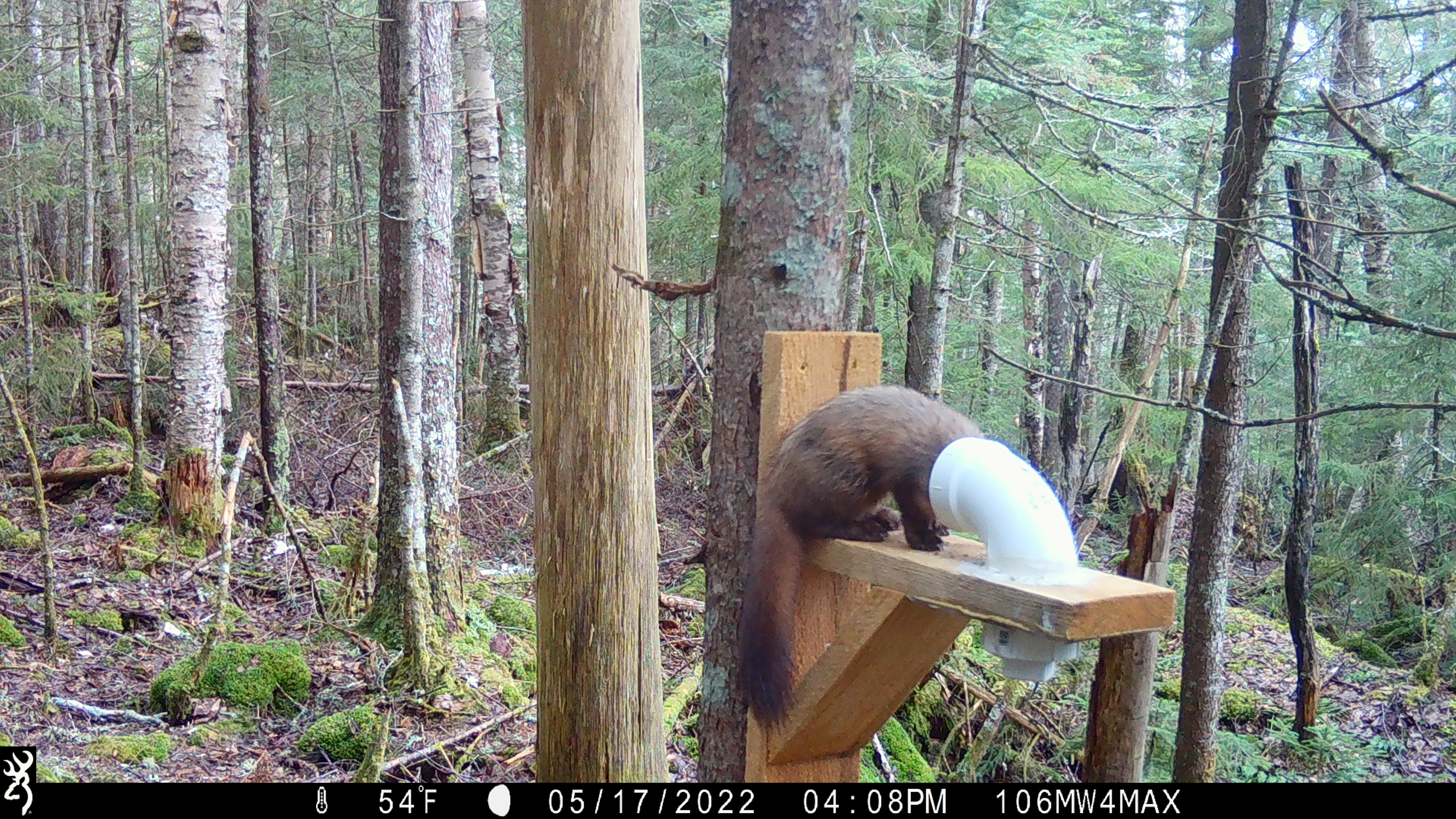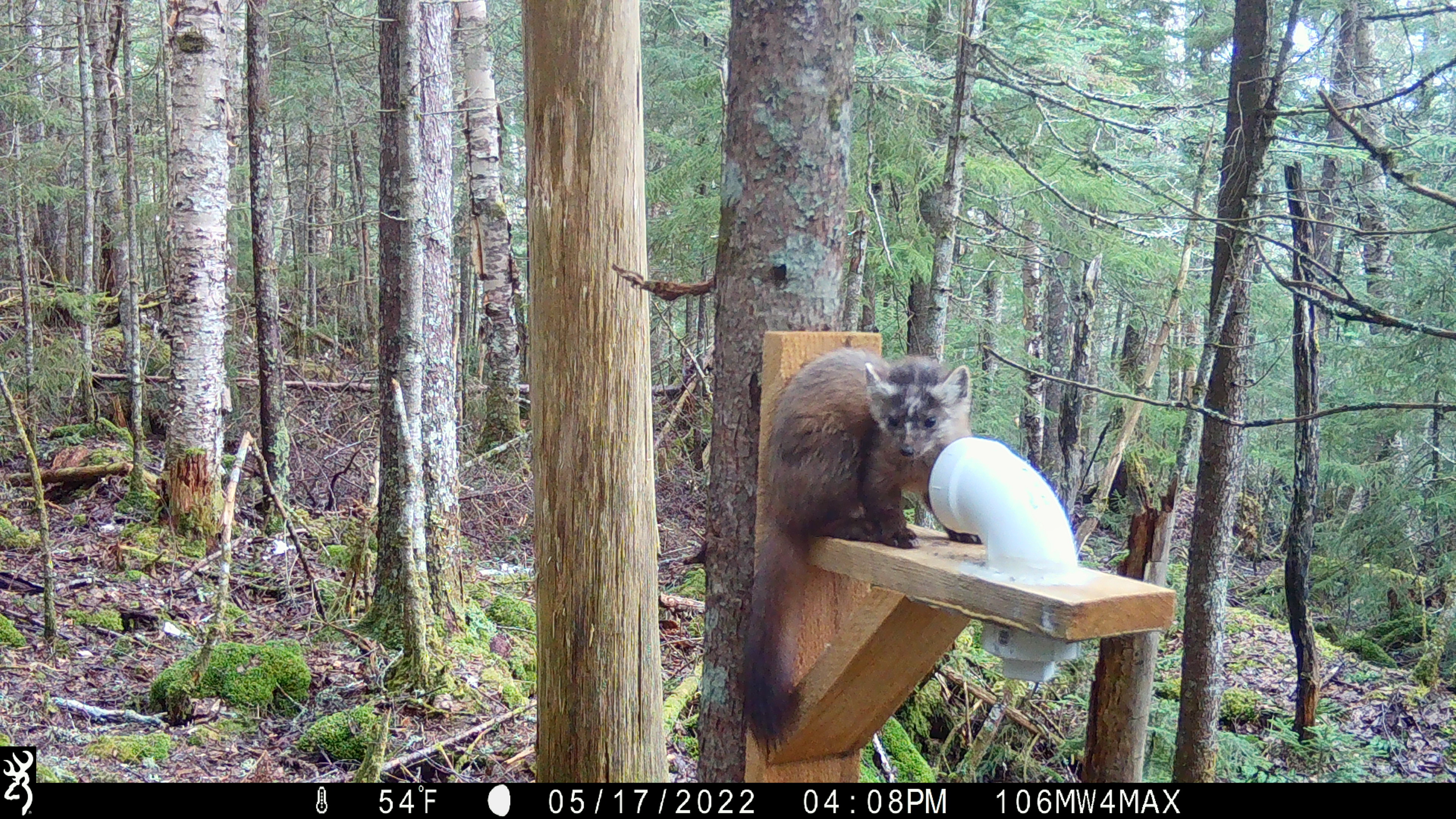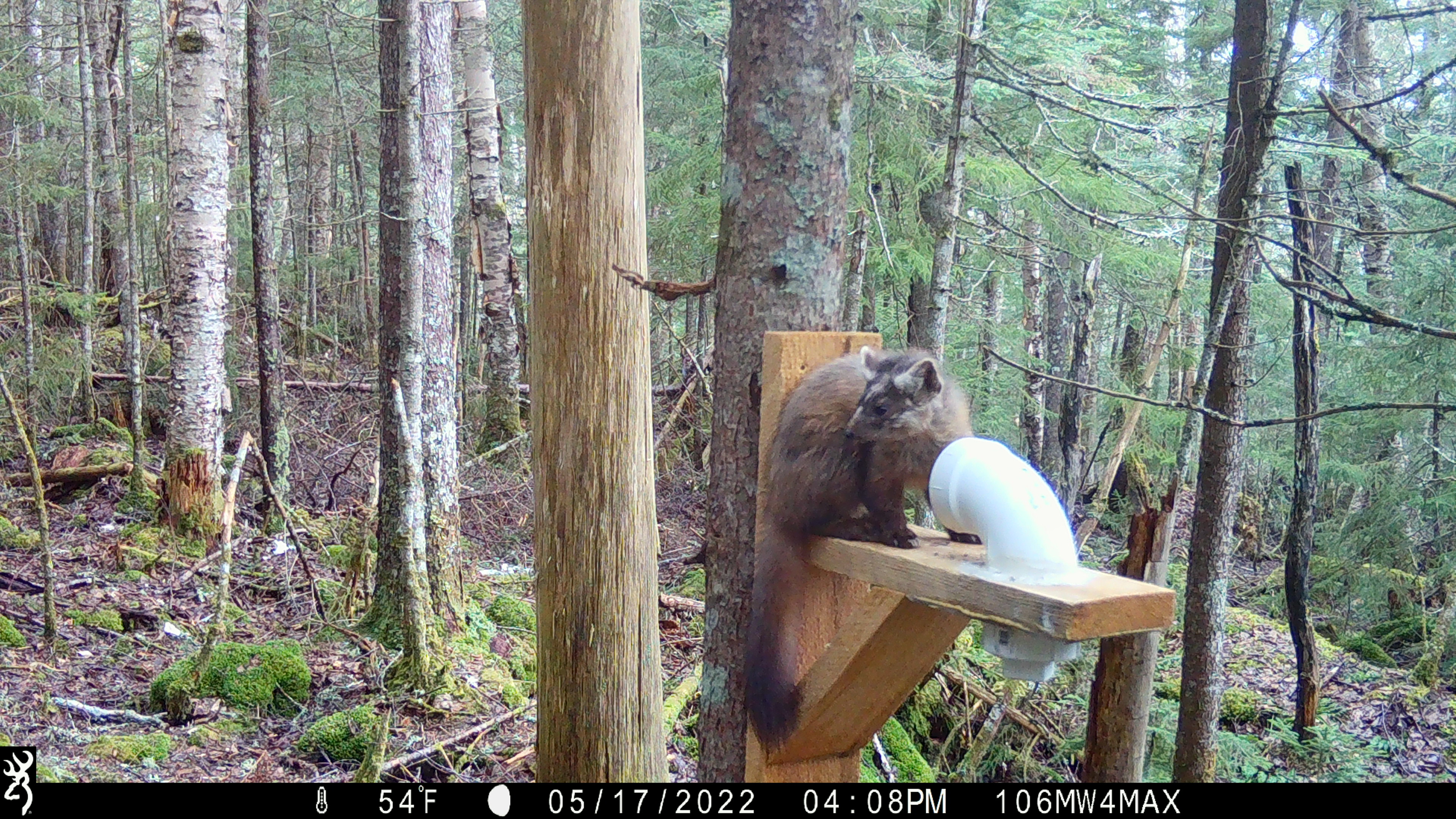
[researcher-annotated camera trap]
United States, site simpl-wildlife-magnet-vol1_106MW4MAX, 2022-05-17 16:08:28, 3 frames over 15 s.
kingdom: Animalia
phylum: Chordata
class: Mammalia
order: Carnivora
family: Mustelidae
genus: Martes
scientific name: Martes americana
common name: american marten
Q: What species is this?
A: American marten (Martes americana).